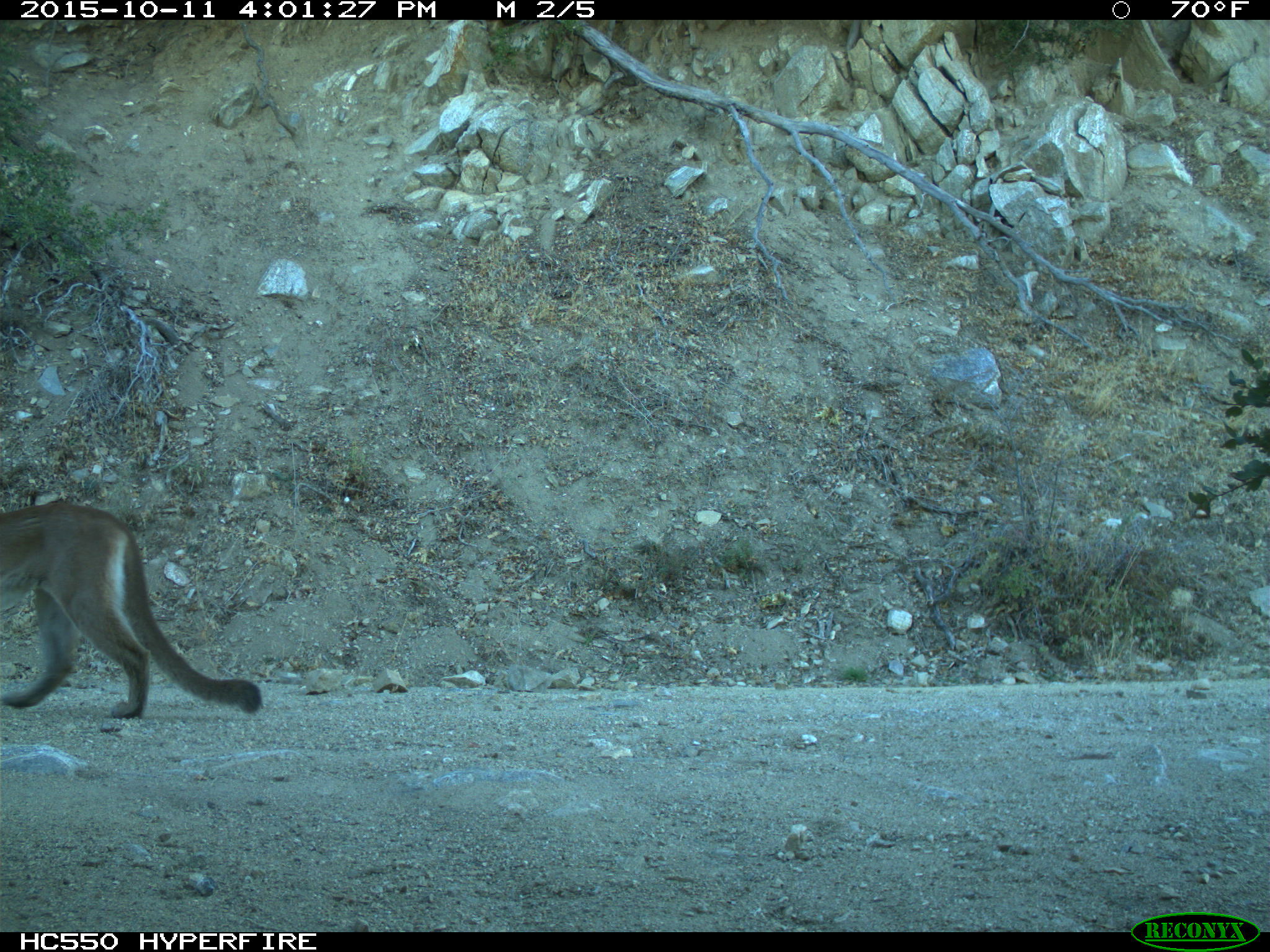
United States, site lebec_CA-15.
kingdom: Animalia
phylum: Chordata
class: Mammalia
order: Carnivora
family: Felidae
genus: Puma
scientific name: Puma concolor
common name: mountain lion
Puma concolor (mountain lion).